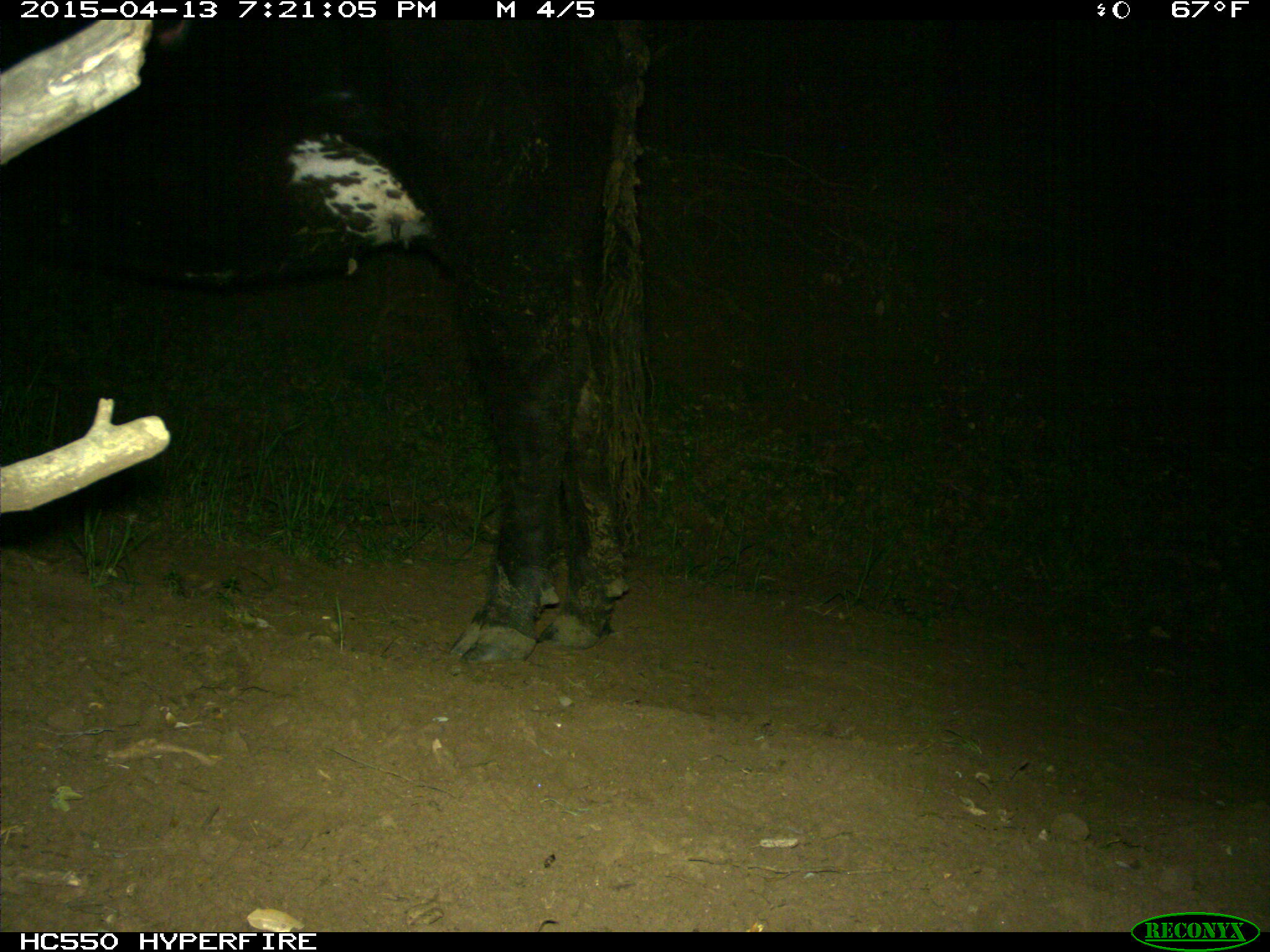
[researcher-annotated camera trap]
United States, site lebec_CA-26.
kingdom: Animalia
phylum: Chordata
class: Mammalia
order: Artiodactyla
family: Bovidae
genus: Bos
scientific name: Bos taurus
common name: domestic cow